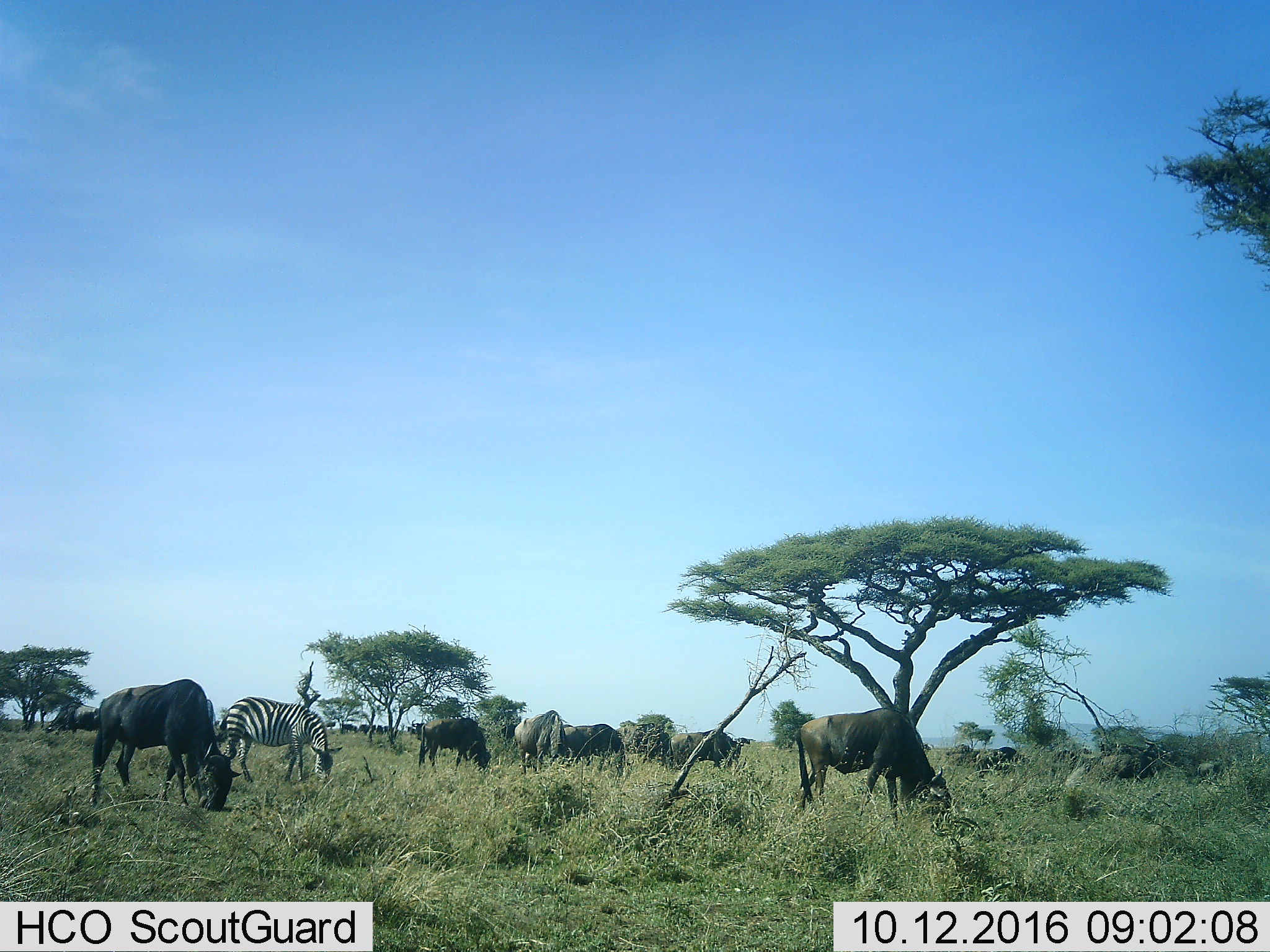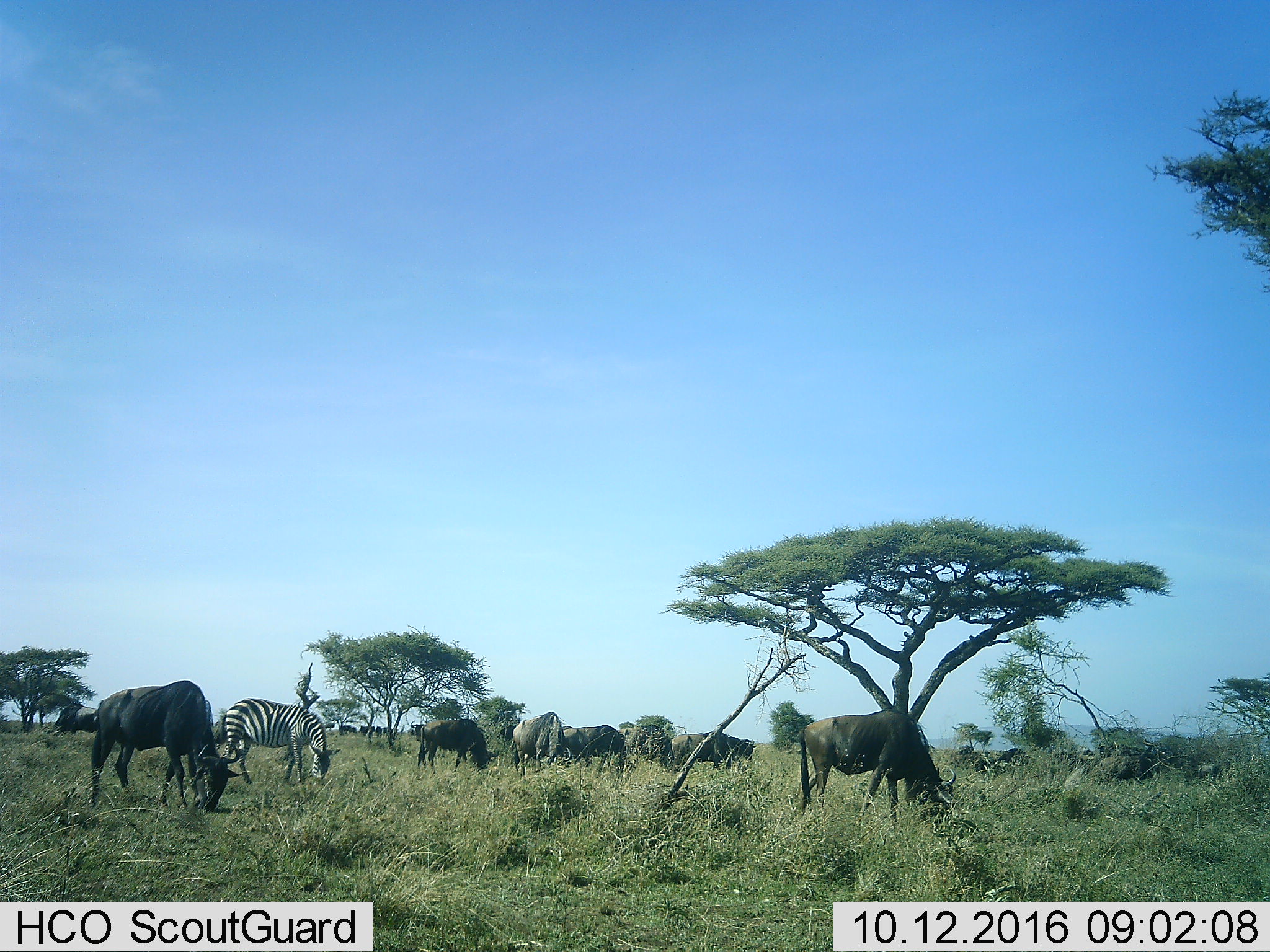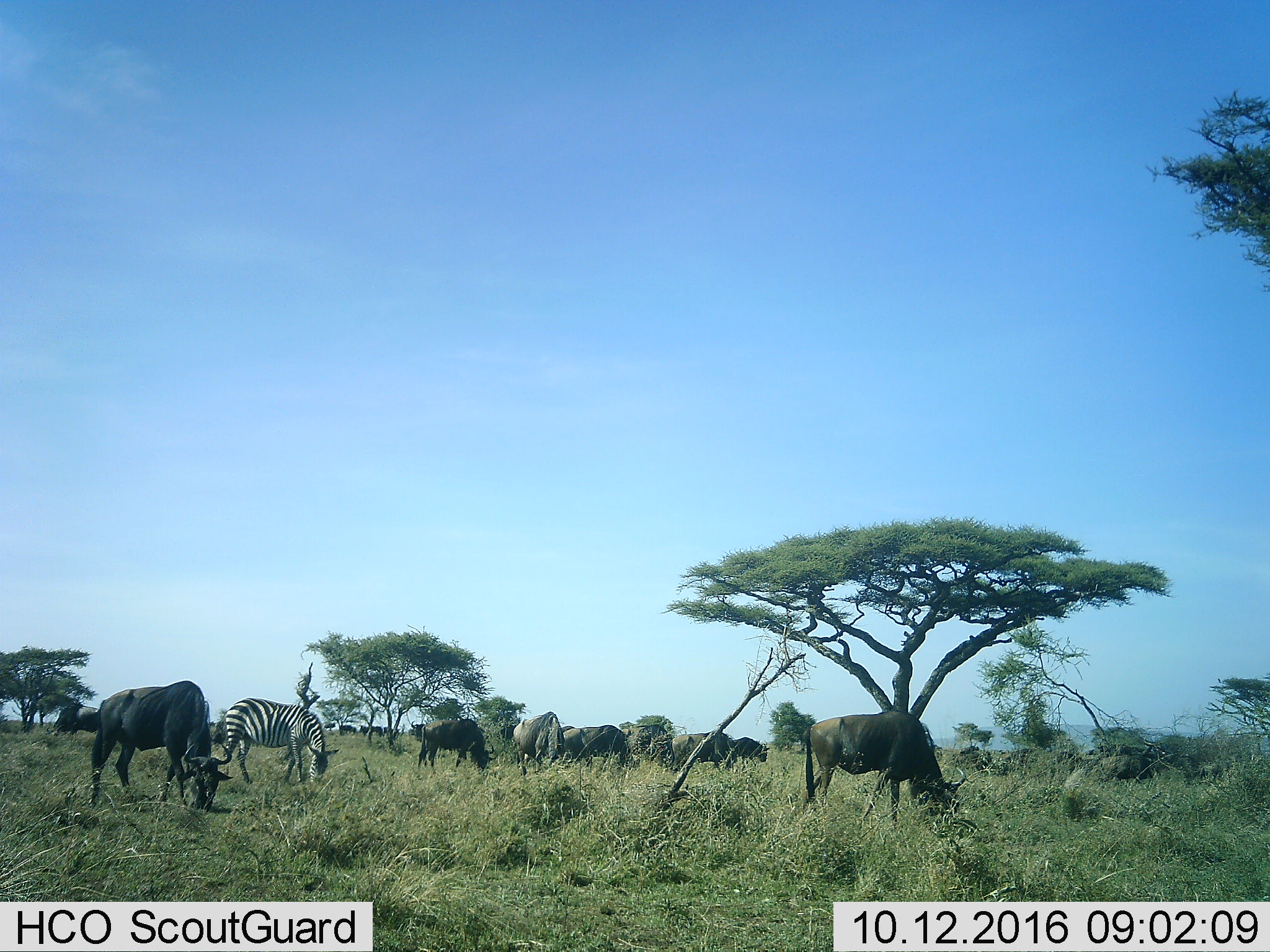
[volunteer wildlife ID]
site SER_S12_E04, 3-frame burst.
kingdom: Animalia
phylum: Chordata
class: Mammalia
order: Artiodactyla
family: Bovidae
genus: Connochaetes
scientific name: Connochaetes taurinus taurinus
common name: blue wildebeest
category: wildebeestblue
Wildebeestblue (blue wildebeest) (Connochaetes taurinus taurinus), count 11-50. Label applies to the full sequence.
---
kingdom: Animalia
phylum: Chordata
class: Mammalia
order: Perissodactyla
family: Equidae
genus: Equus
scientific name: Equus quagga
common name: plains zebra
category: zebraplains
Zebraplains (plains zebra) (Equus quagga), count 1. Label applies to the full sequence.